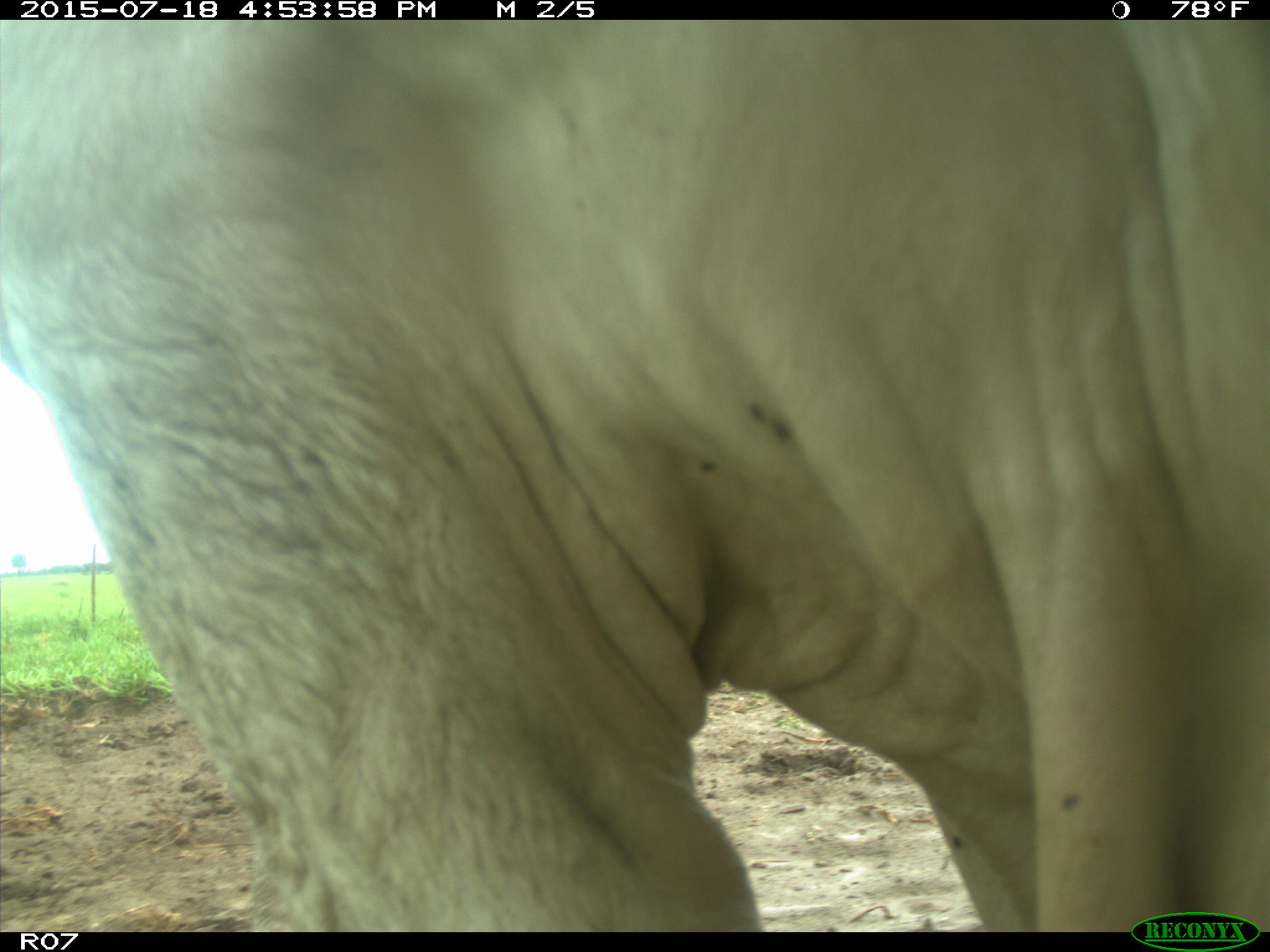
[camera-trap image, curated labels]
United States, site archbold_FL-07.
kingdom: Animalia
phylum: Chordata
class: Mammalia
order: Artiodactyla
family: Bovidae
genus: Bos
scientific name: Bos taurus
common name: domestic cow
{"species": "Bos taurus (domestic cow)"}